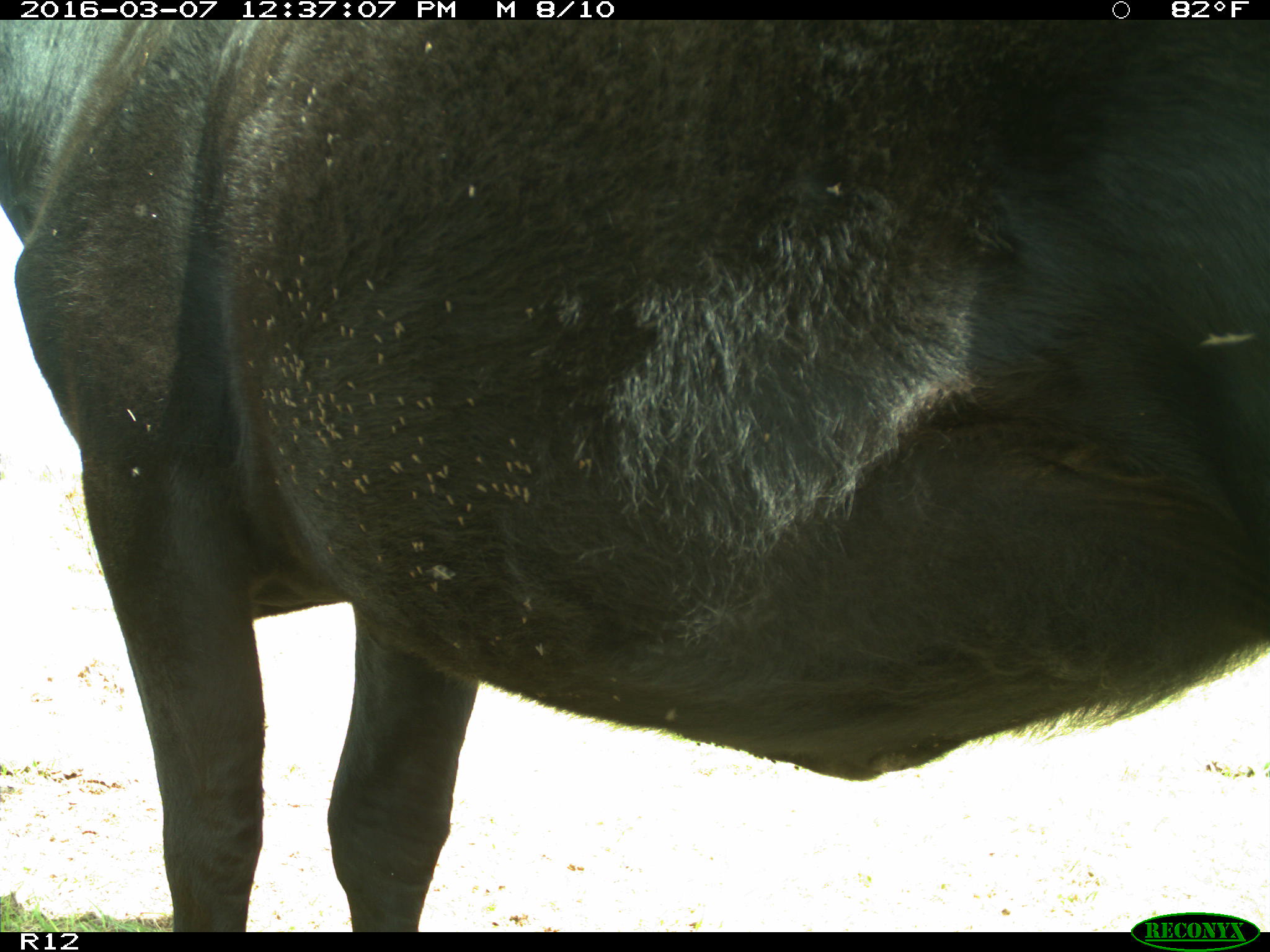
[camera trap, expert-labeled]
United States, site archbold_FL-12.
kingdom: Animalia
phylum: Chordata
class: Mammalia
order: Artiodactyla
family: Bovidae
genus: Bos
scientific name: Bos taurus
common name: domestic cow